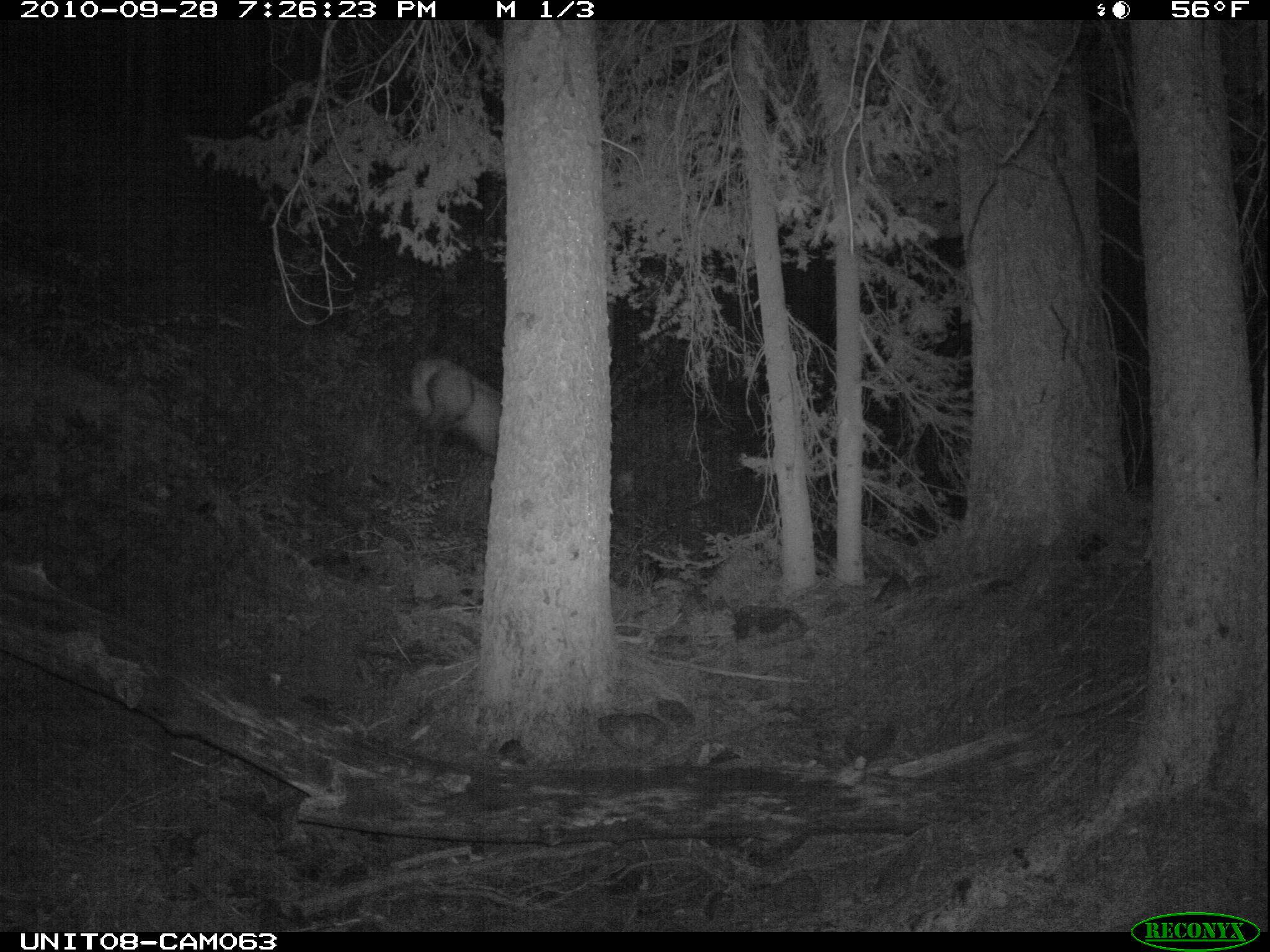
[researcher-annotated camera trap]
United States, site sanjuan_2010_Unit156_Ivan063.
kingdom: Animalia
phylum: Chordata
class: Mammalia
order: Artiodactyla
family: Cervidae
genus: Cervus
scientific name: Cervus elaphus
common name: red deer